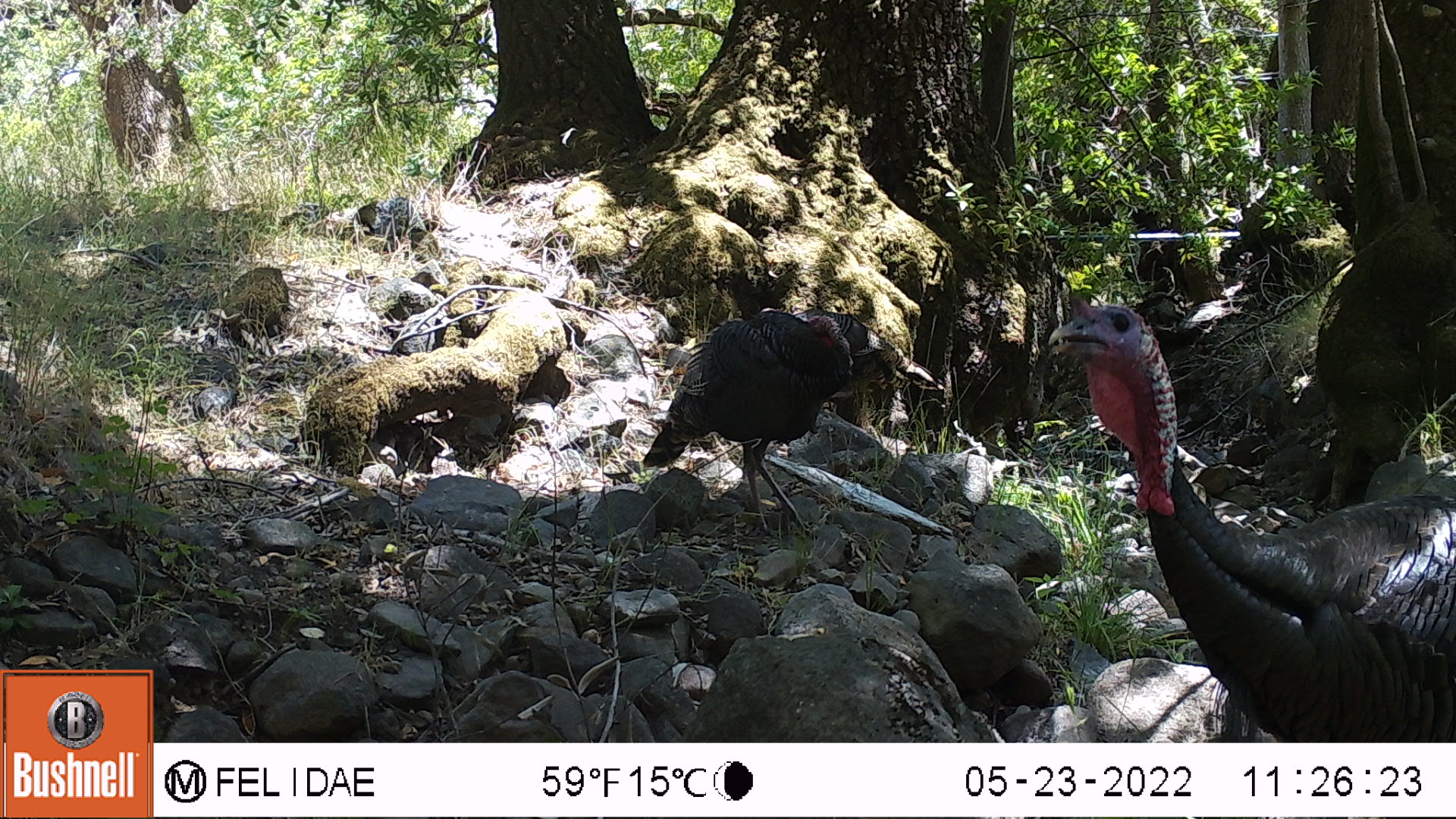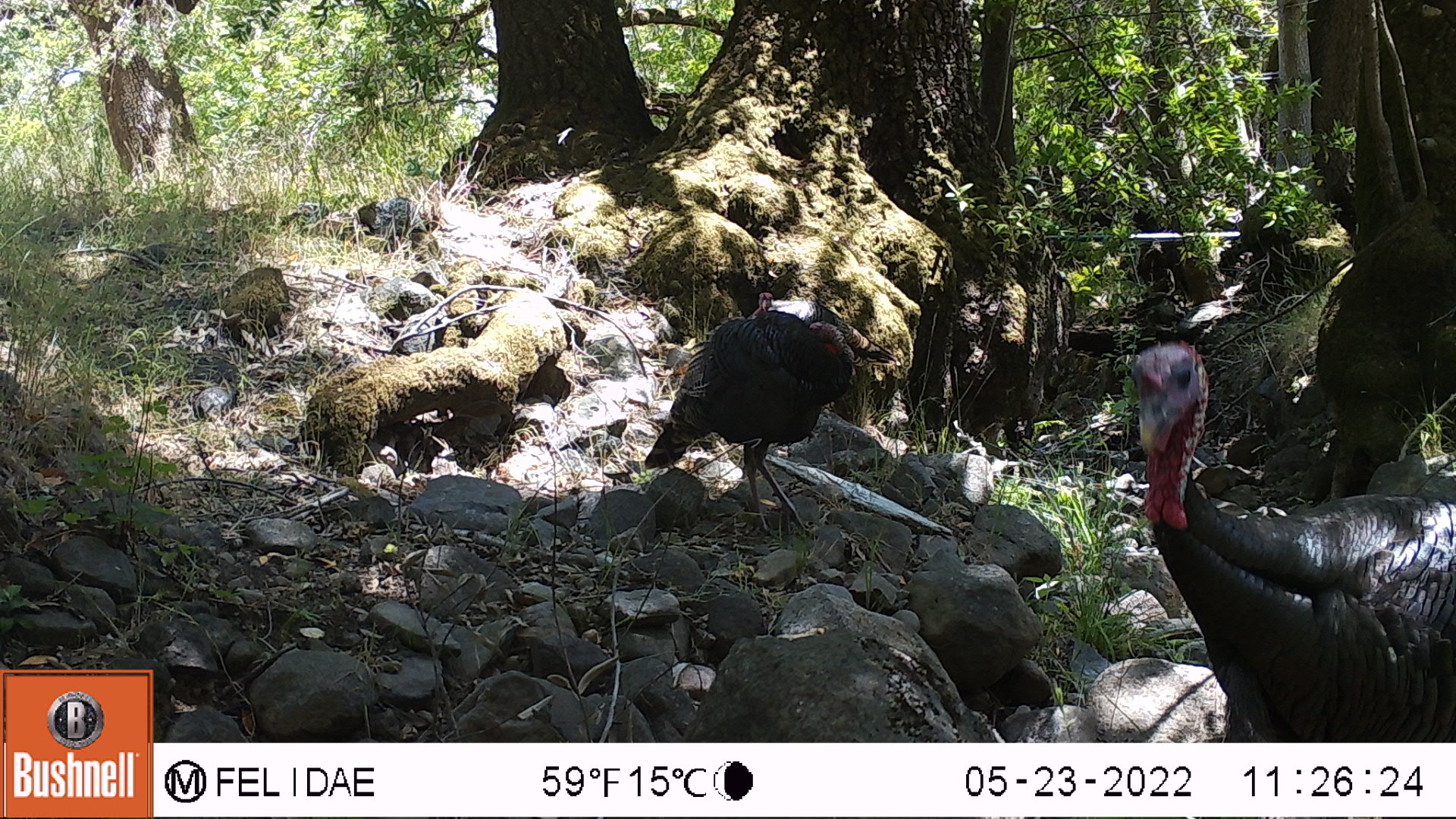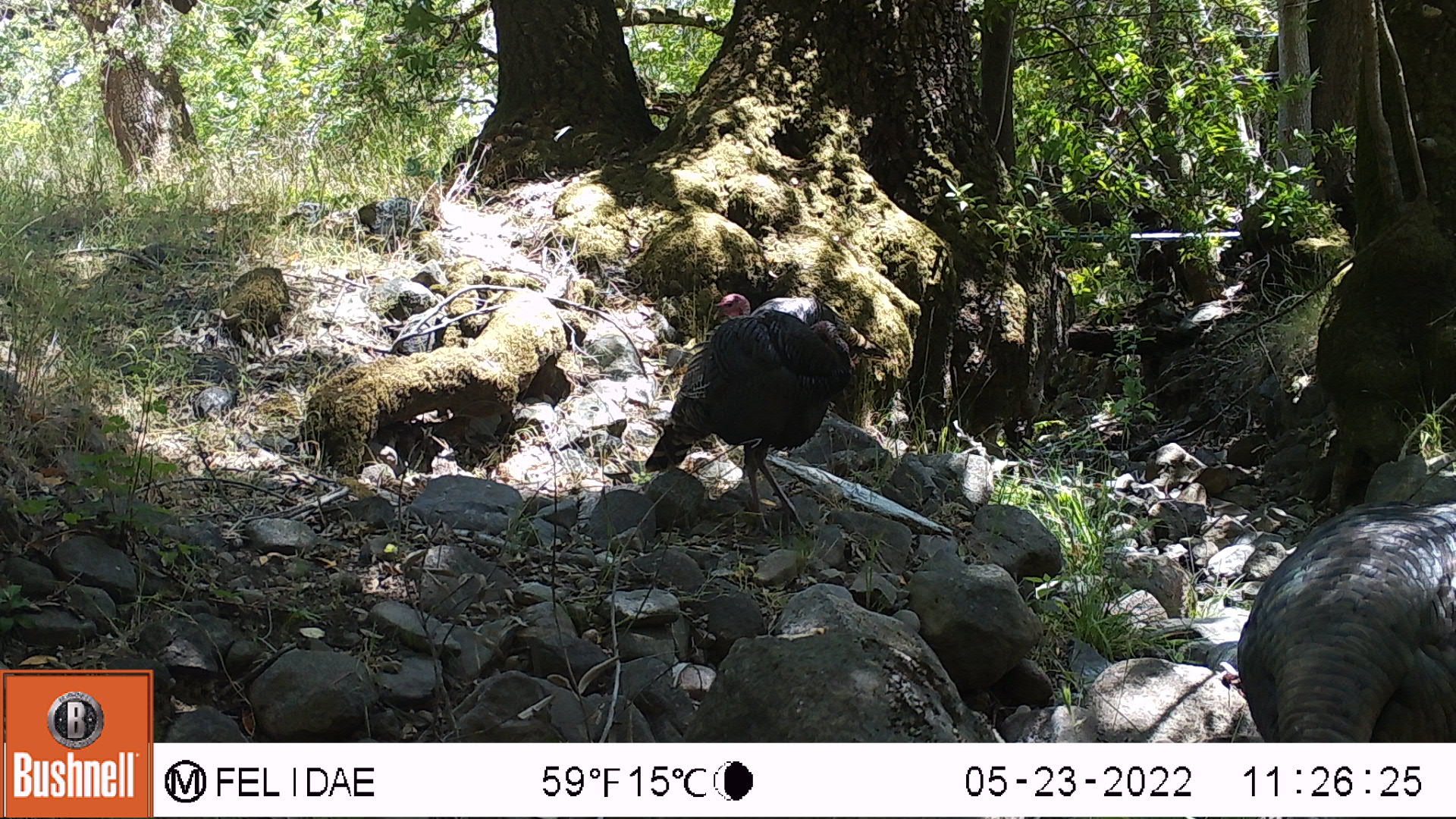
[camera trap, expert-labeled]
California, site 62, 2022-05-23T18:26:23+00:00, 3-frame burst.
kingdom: Animalia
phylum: Chordata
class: Aves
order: Galliformes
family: Phasianidae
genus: Meleagris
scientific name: Meleagris gallopavo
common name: turkey